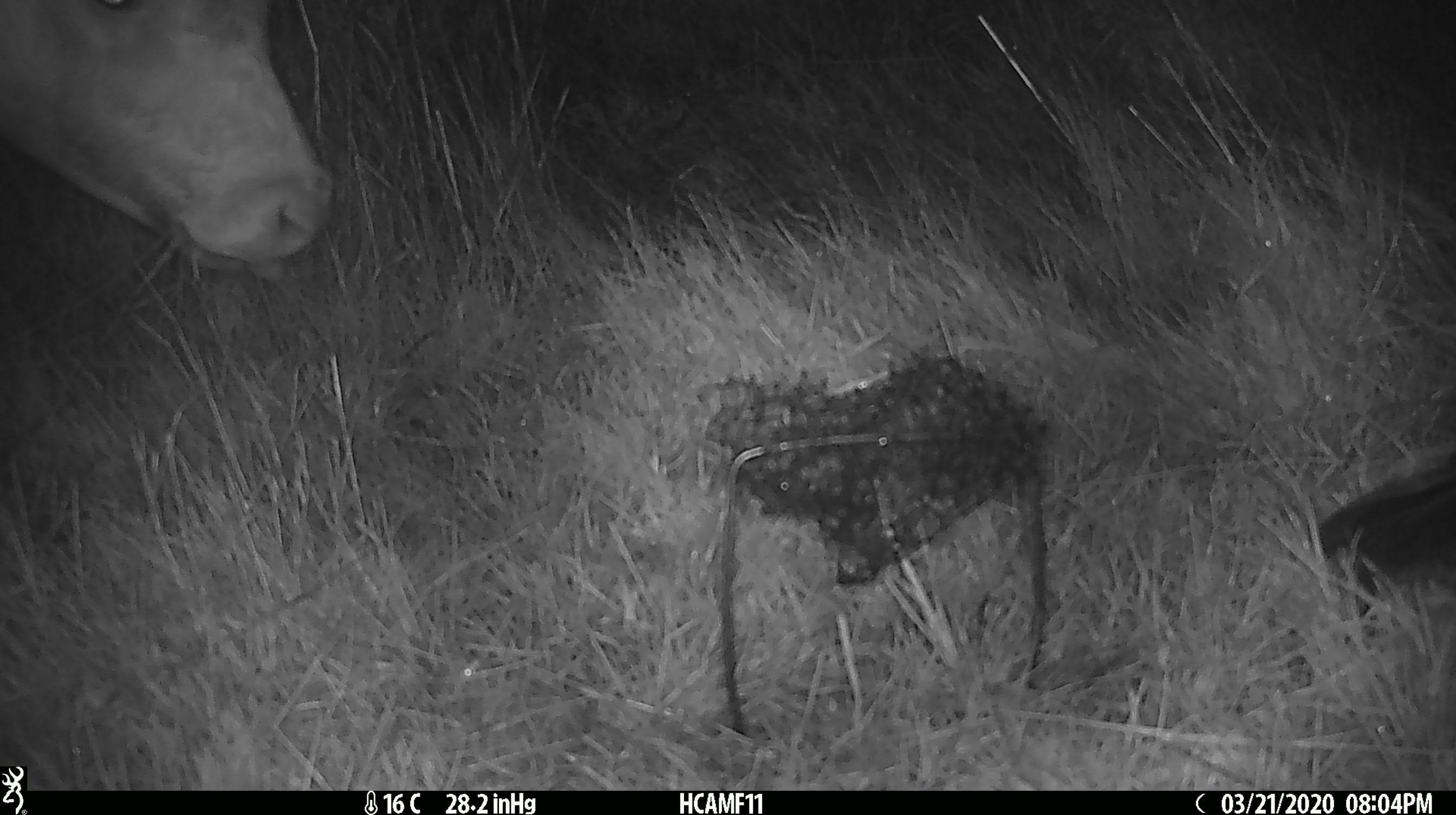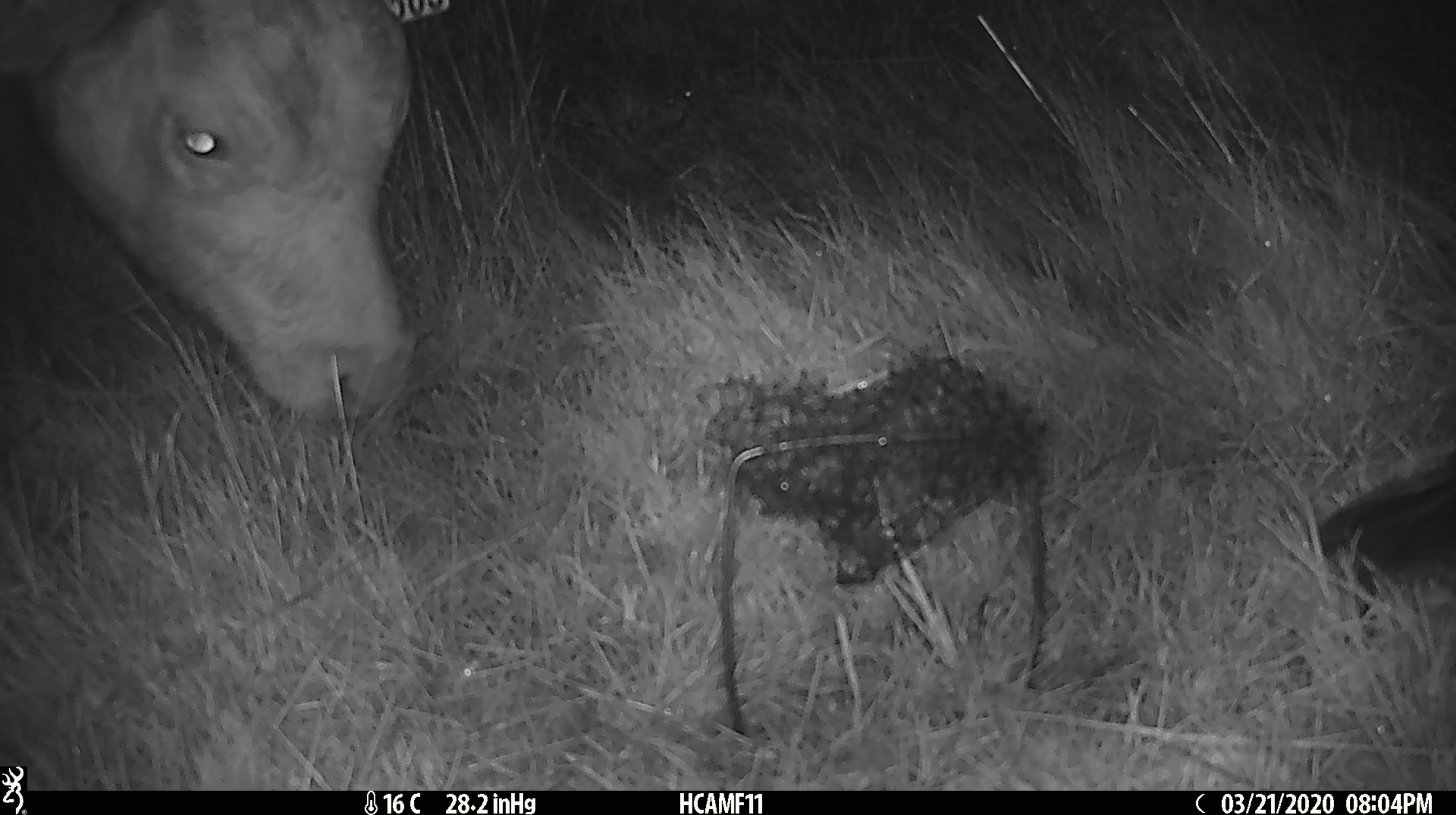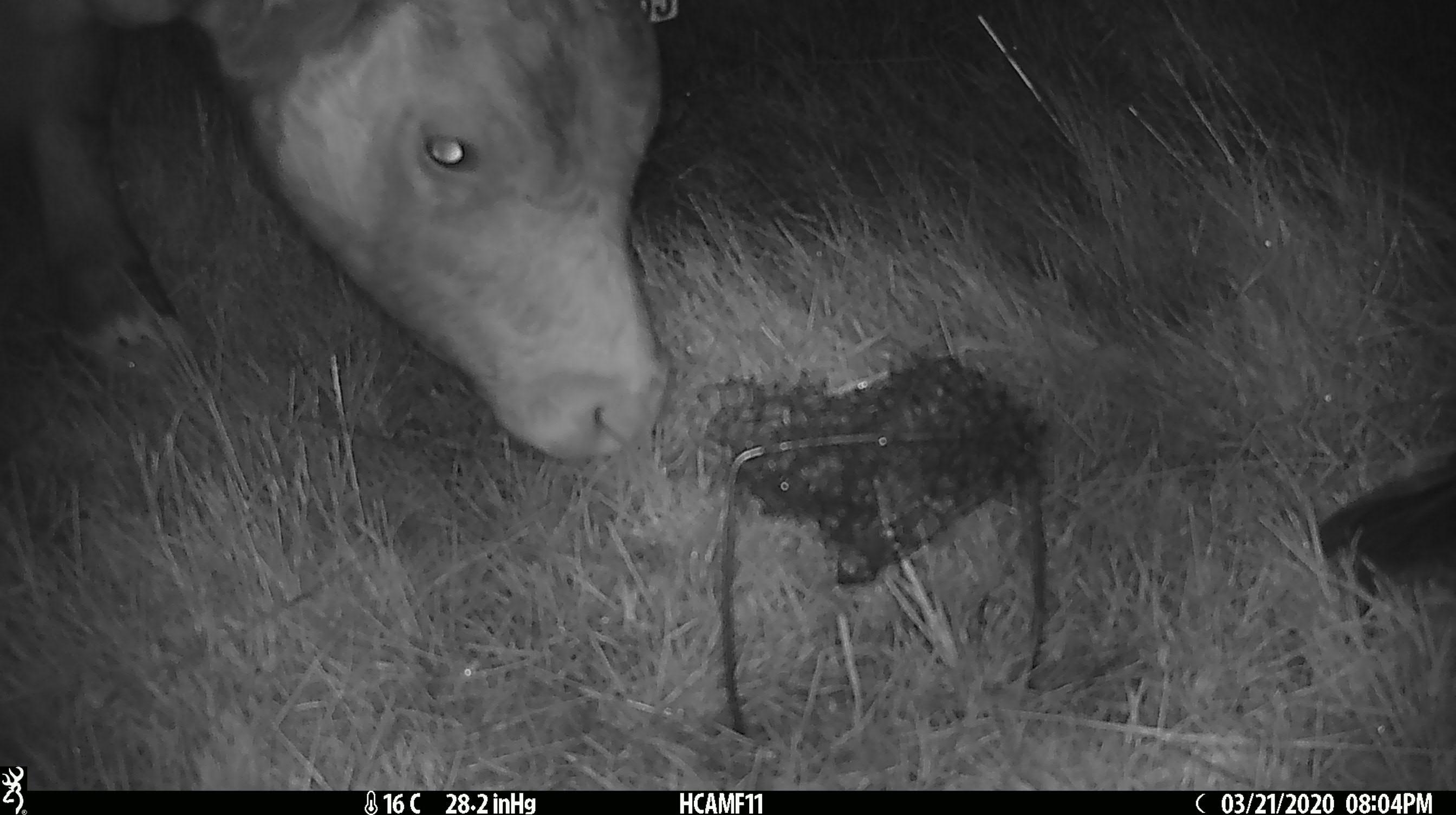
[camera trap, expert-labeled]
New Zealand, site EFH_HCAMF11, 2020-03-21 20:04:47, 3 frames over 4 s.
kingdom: Animalia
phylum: Chordata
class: Mammalia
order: Artiodactyla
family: Bovidae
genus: Bos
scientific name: Bos taurus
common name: domestic cow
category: cow